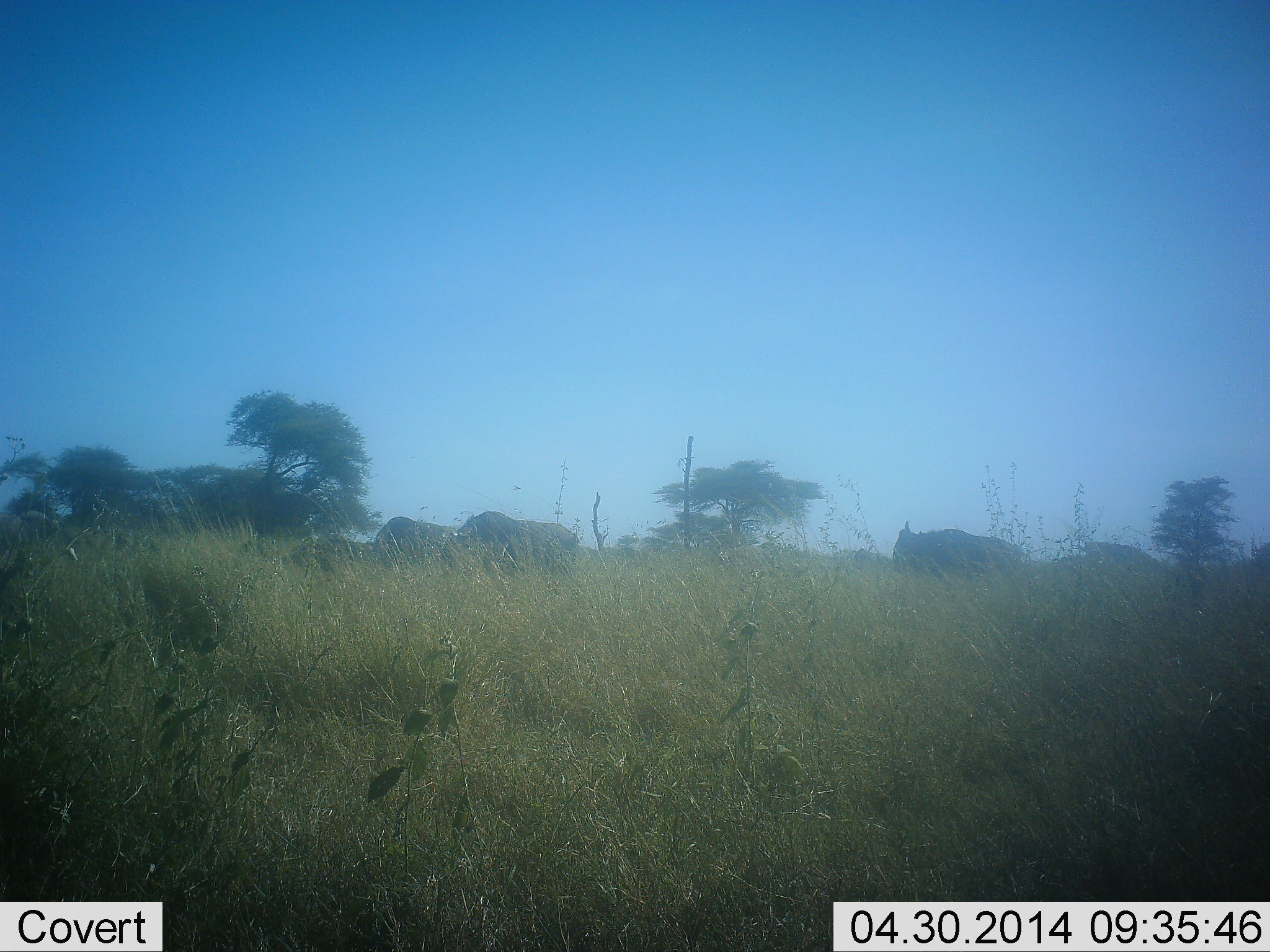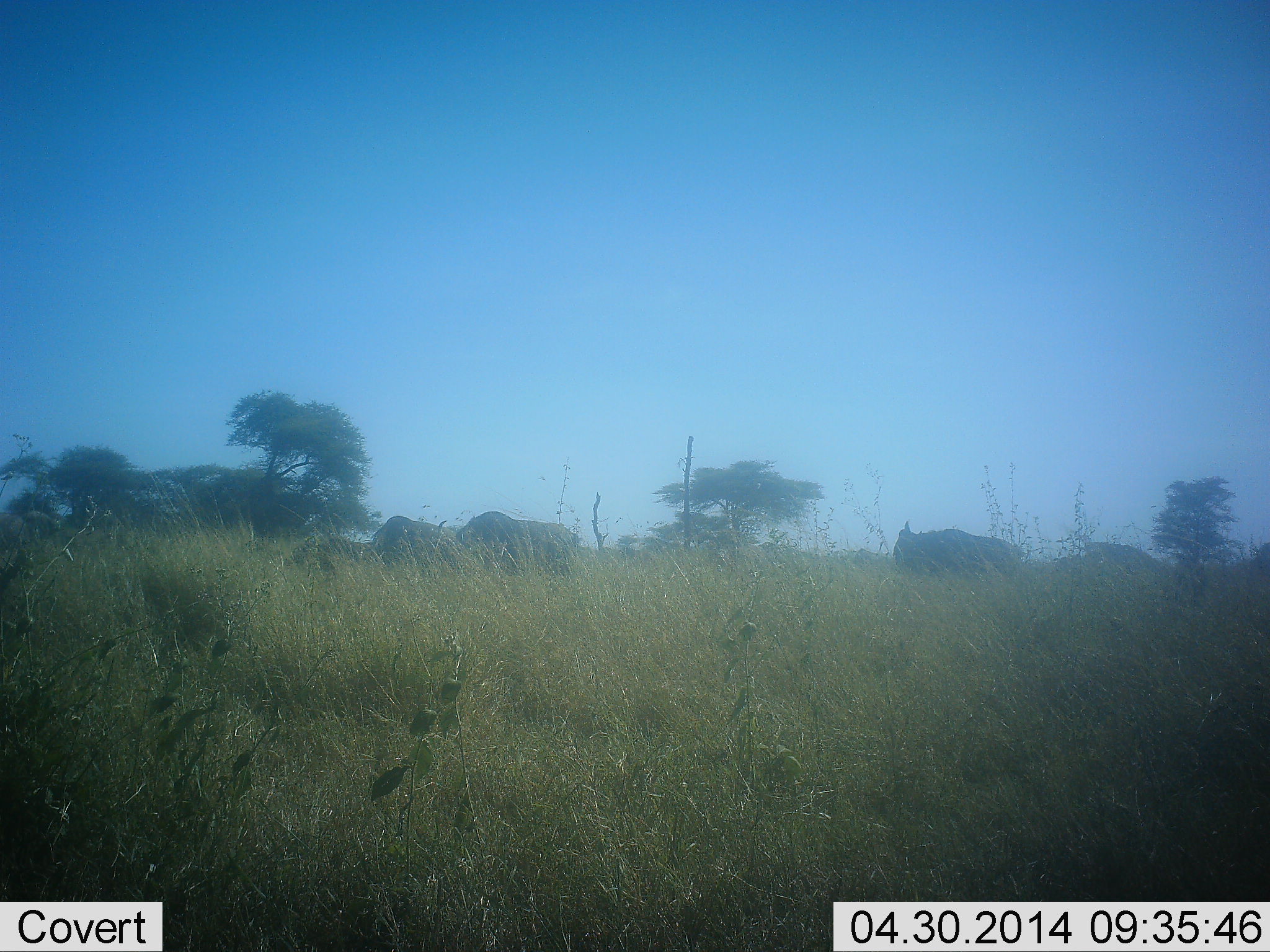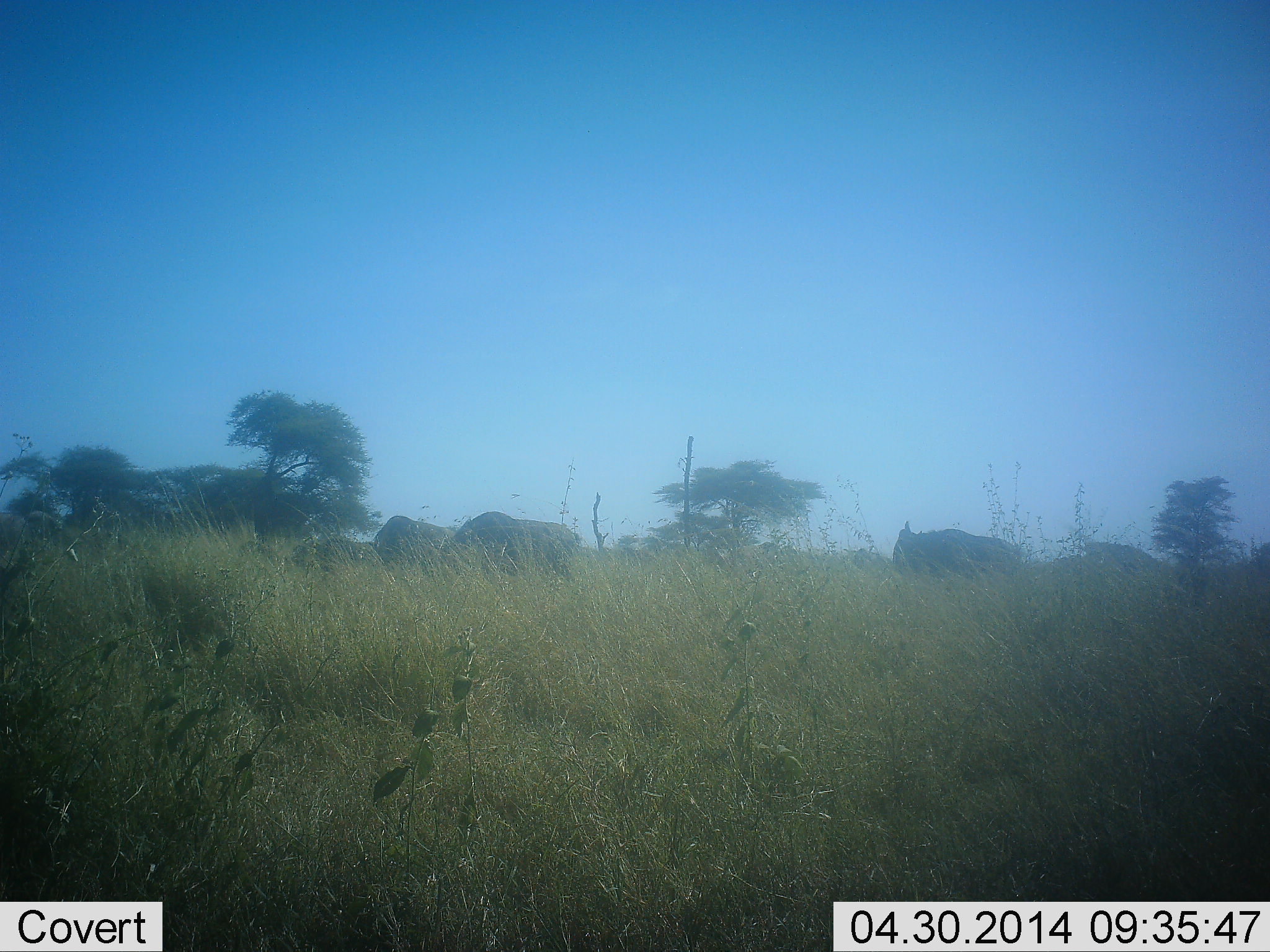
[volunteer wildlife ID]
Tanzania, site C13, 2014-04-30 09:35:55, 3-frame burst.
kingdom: Animalia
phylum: Chordata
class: Mammalia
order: Artiodactyla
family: Bovidae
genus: Connochaetes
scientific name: Connochaetes taurinus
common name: blue wildebeest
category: wildebeest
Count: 4.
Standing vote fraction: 60%.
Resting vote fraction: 20%.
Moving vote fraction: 0%.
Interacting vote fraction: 0%.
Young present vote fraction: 0%.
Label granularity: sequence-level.